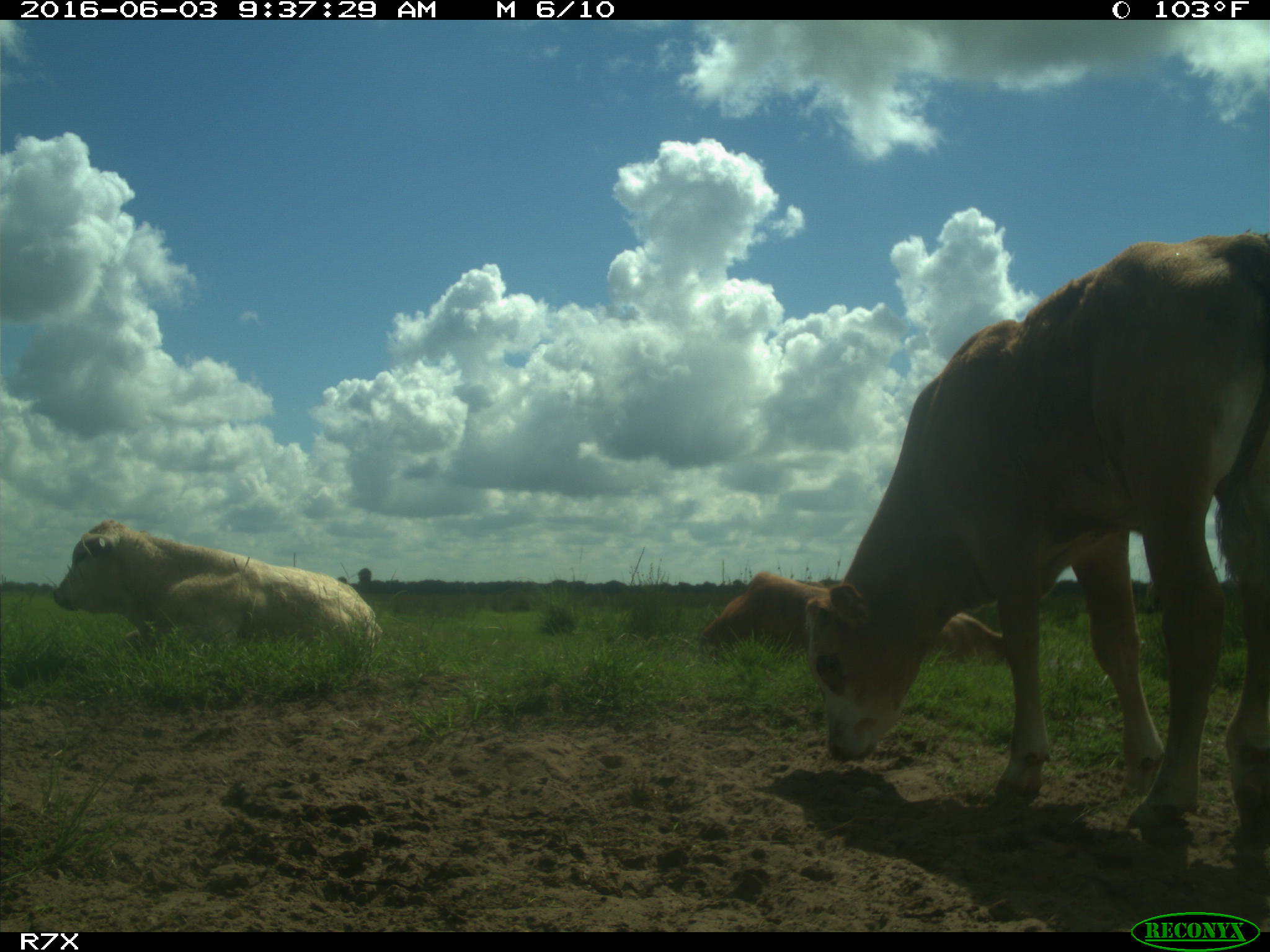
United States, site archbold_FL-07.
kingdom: Animalia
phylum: Chordata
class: Mammalia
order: Artiodactyla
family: Bovidae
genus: Bos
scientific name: Bos taurus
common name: domestic cow